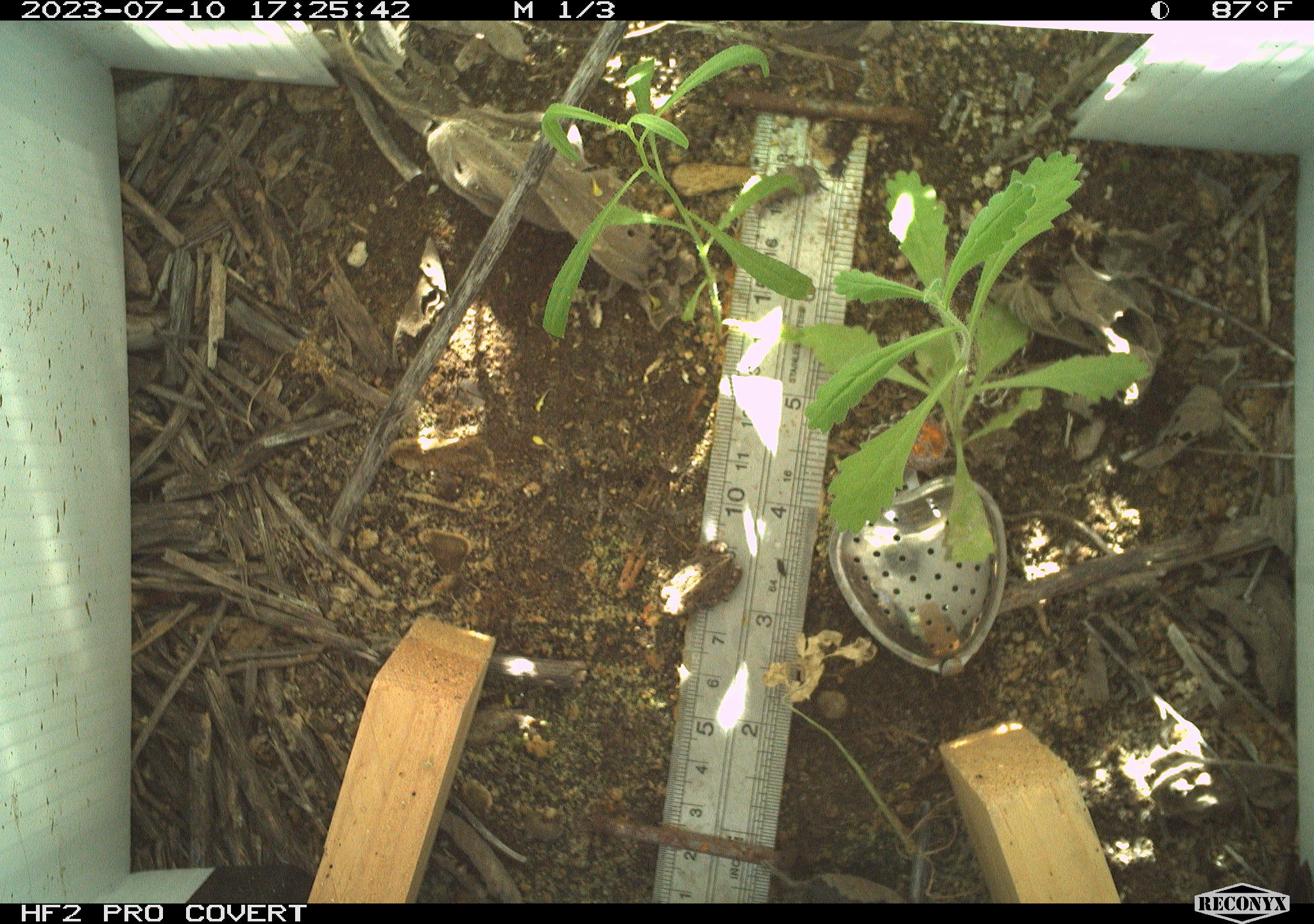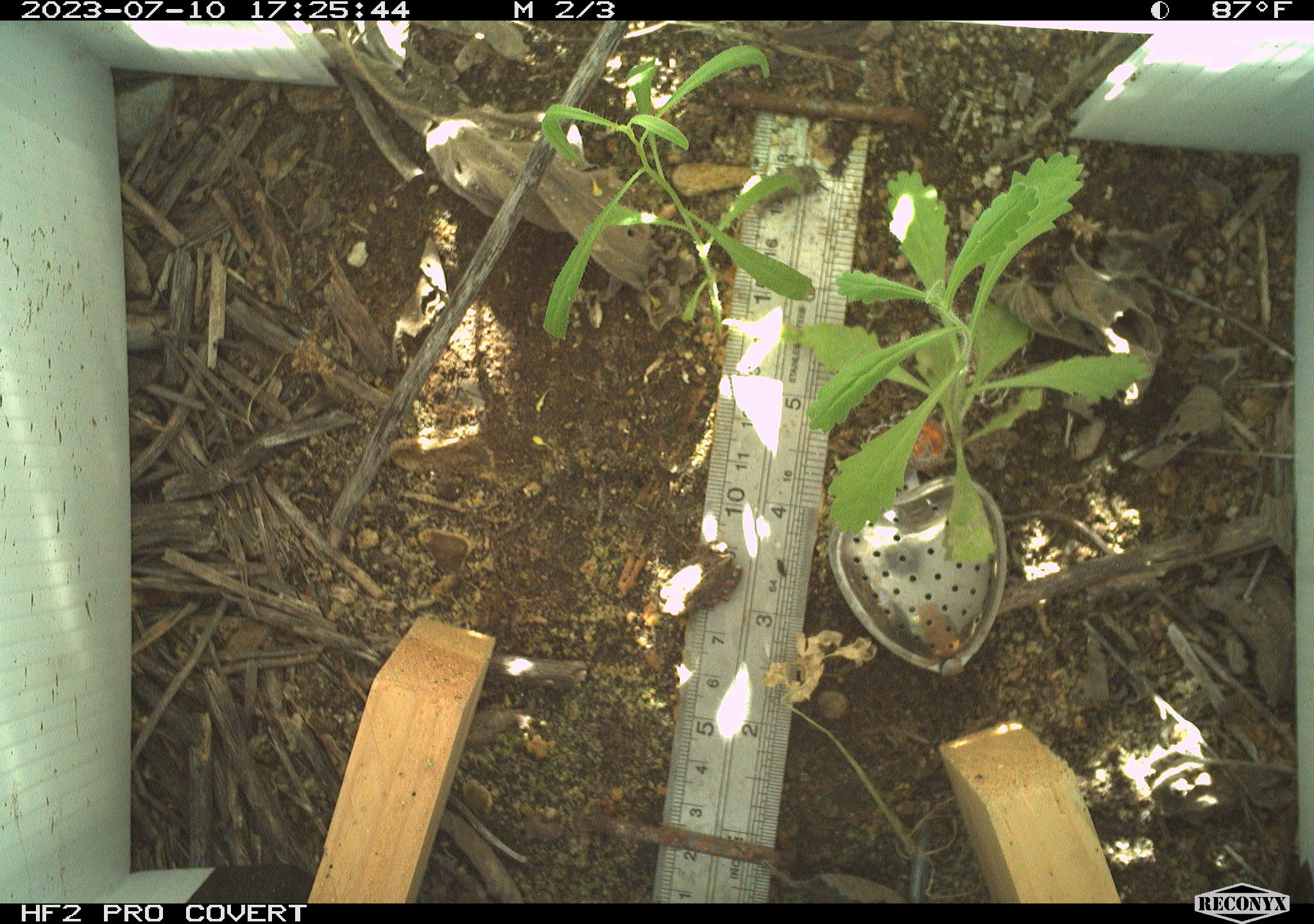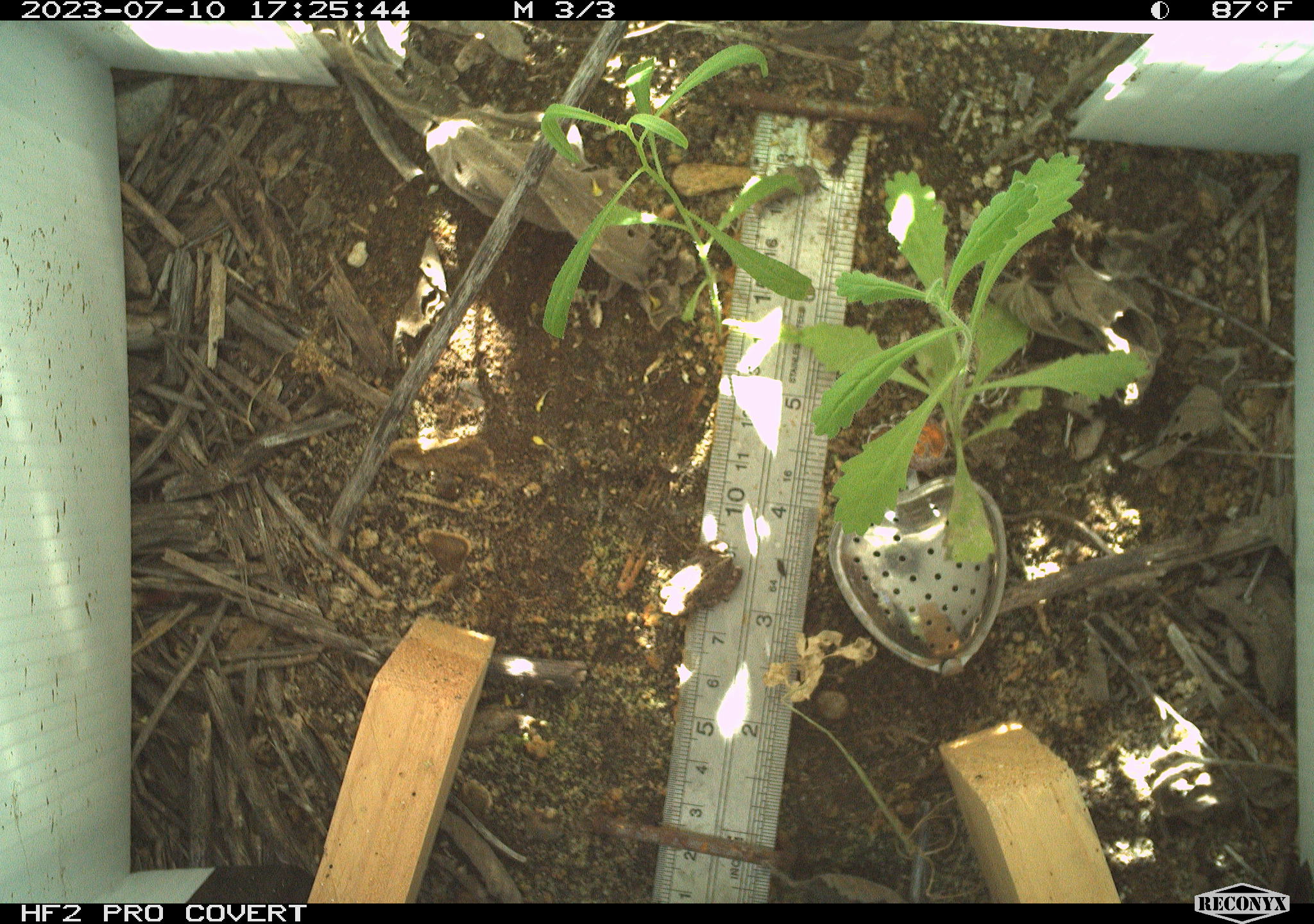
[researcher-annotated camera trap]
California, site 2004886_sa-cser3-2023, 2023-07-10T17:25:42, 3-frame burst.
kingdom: Animalia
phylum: Chordata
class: Amphibia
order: Anura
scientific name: Anura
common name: frogs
Frogs (Anura).